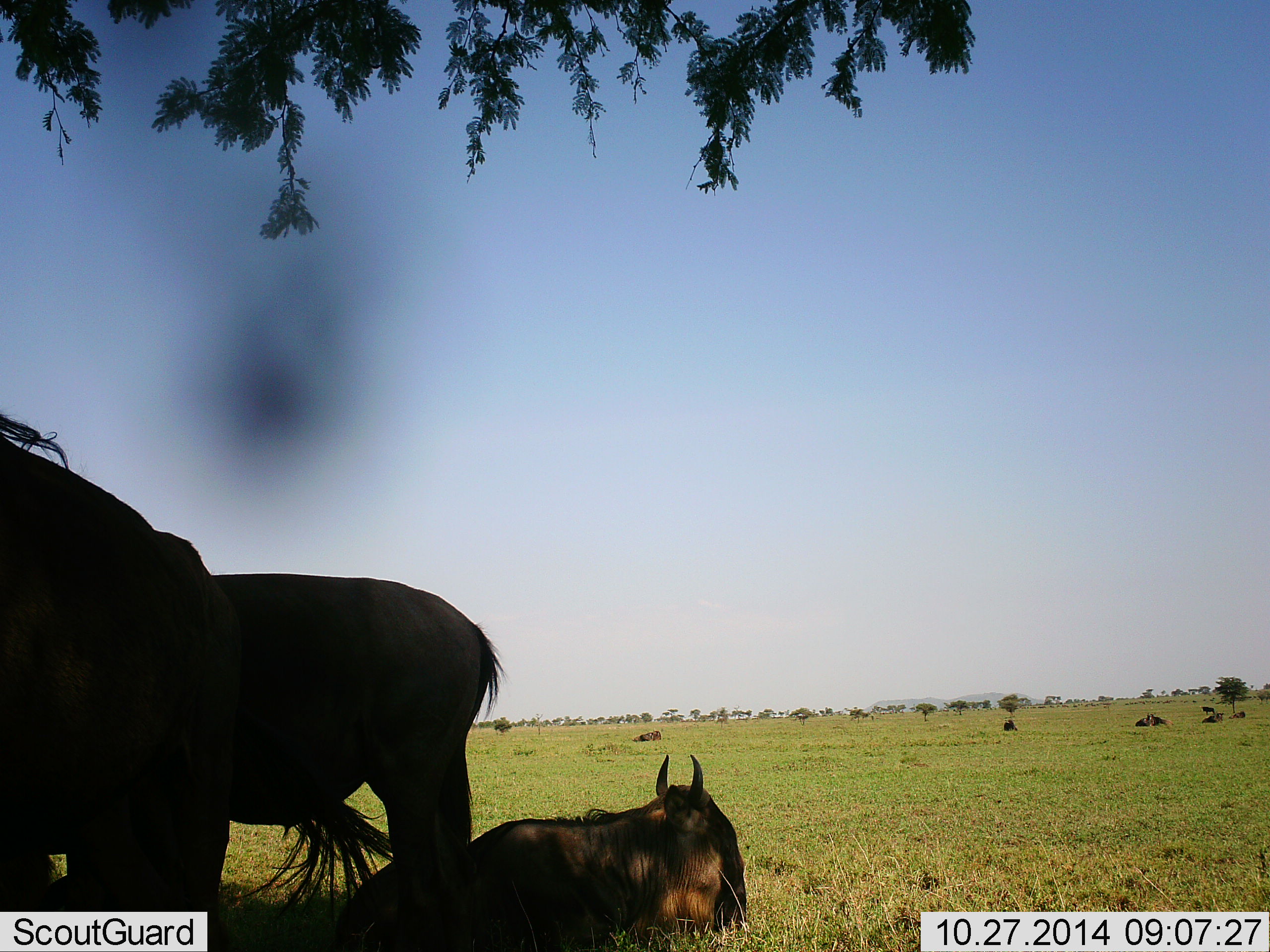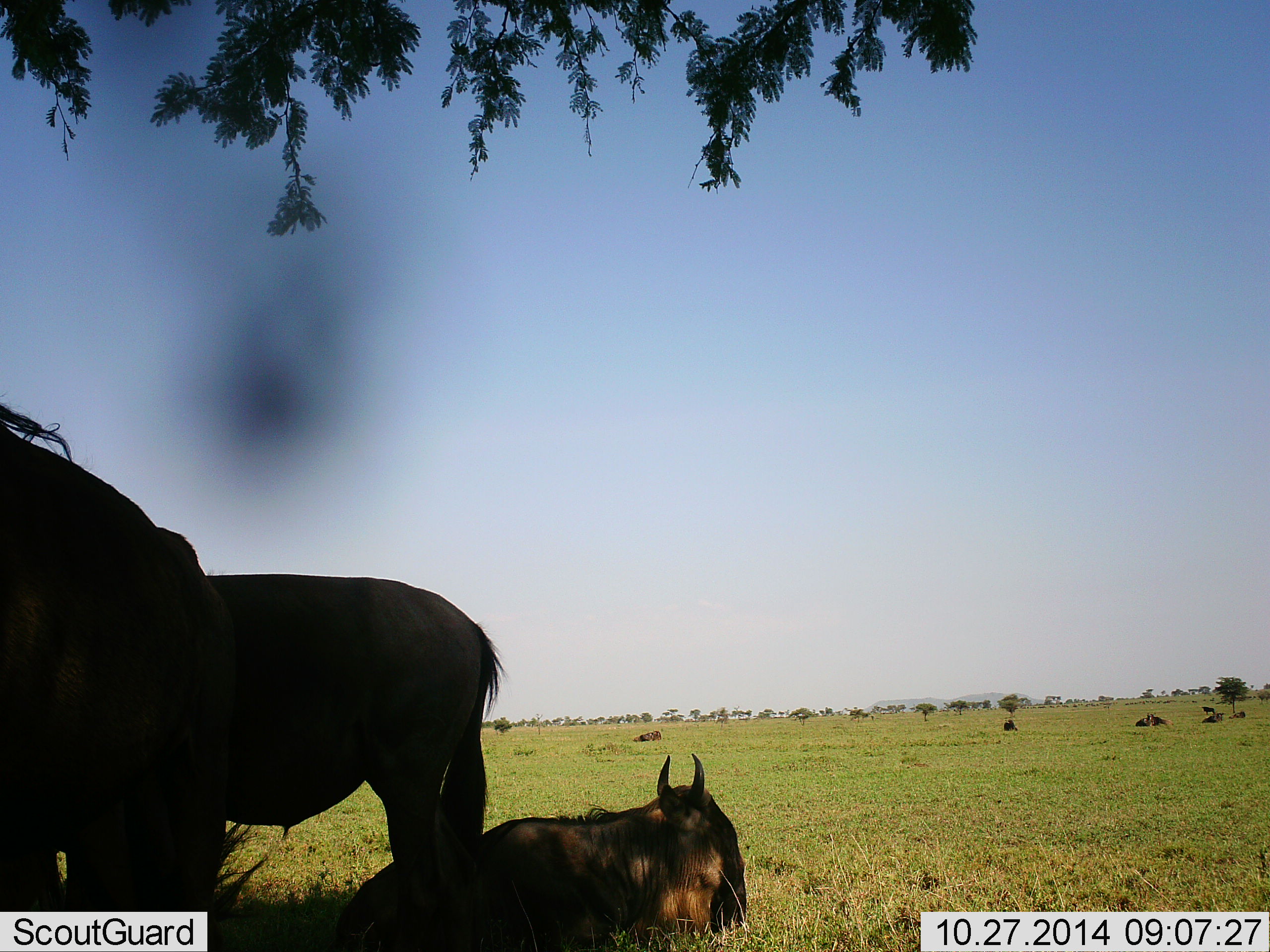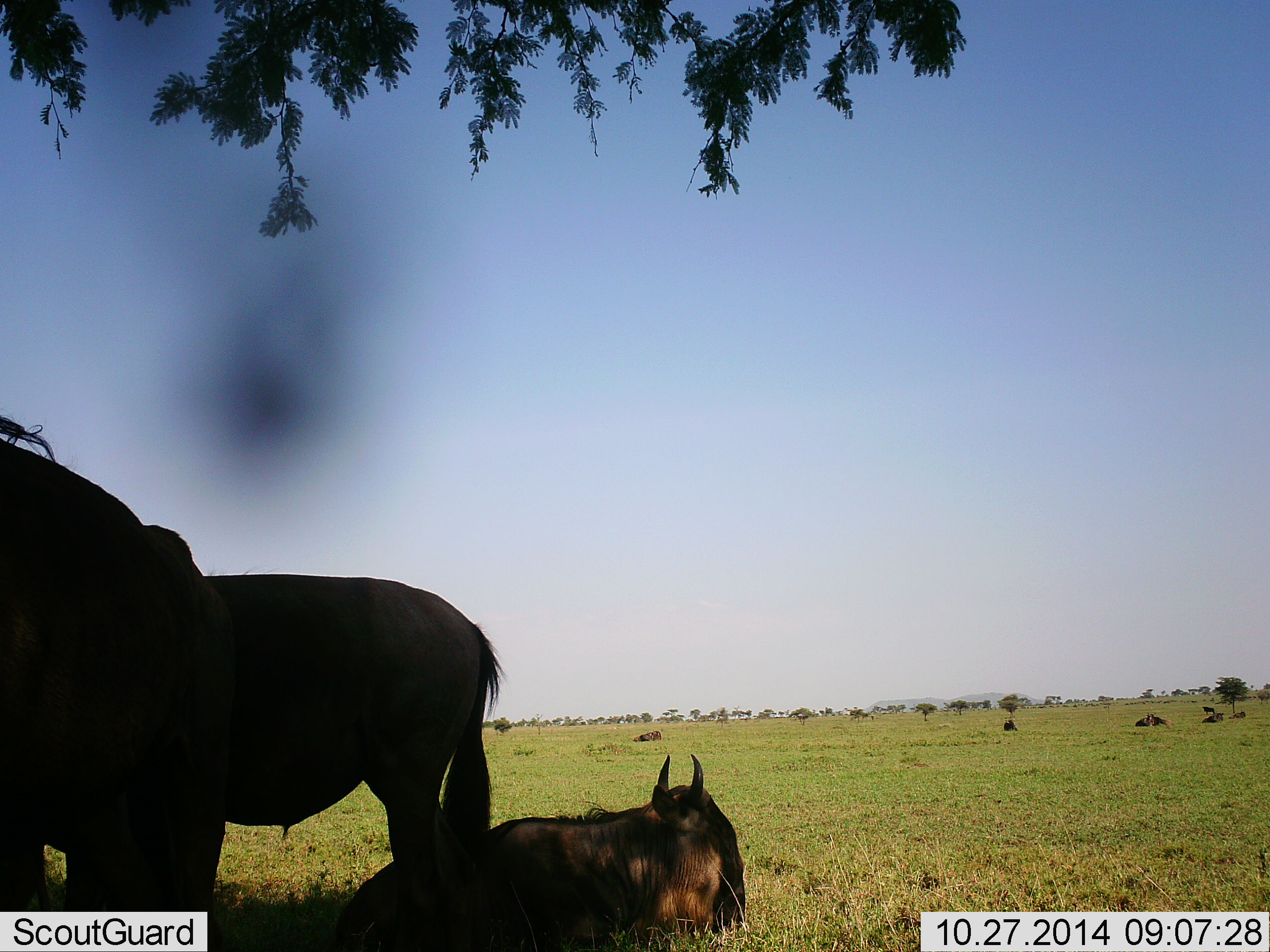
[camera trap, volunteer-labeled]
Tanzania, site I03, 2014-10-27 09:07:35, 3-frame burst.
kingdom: Animalia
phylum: Chordata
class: Mammalia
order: Artiodactyla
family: Bovidae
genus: Connochaetes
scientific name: Connochaetes taurinus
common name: blue wildebeest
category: wildebeest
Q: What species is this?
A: Wildebeest (blue wildebeest) (Connochaetes taurinus).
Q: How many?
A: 8.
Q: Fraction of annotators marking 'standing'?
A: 80%.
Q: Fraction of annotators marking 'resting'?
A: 100%.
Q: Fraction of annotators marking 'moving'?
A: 0%.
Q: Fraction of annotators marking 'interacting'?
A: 10%.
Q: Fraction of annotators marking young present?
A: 0%.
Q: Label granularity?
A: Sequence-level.